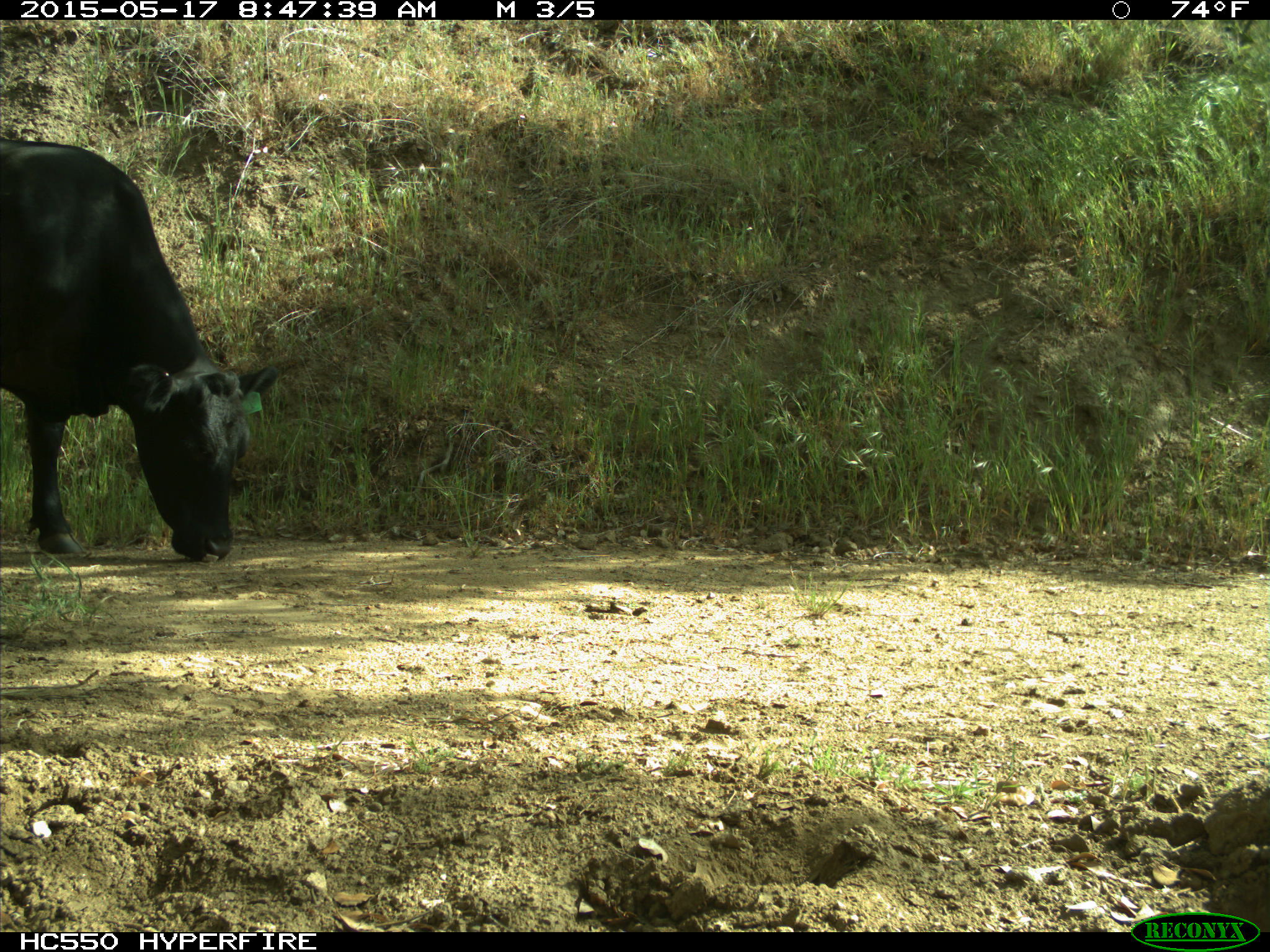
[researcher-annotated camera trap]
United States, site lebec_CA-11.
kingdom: Animalia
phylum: Chordata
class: Mammalia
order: Artiodactyla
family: Bovidae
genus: Bos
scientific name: Bos taurus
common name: domestic cow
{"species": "Bos taurus (domestic cow)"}